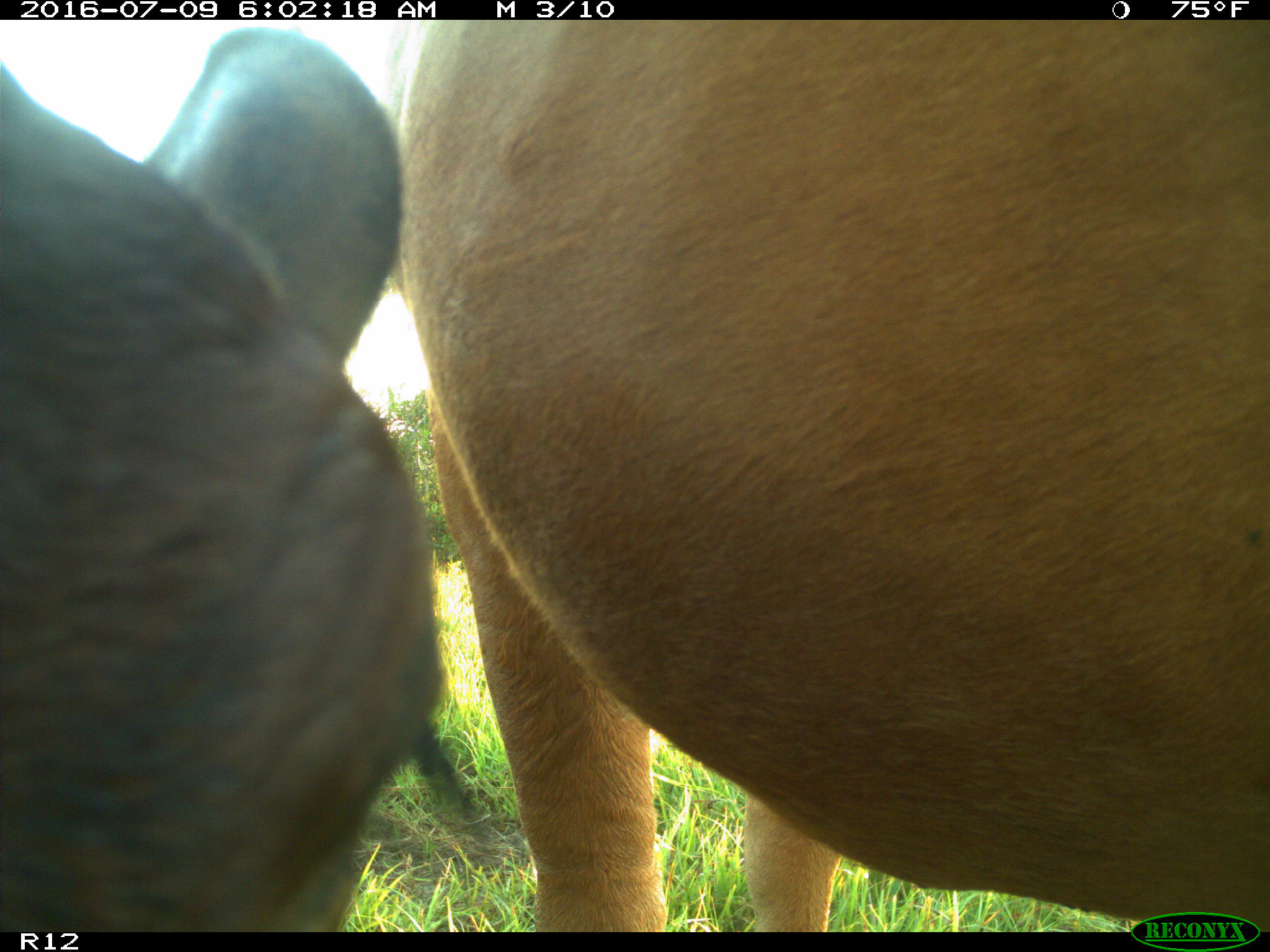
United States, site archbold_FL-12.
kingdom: Animalia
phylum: Chordata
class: Mammalia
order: Artiodactyla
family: Bovidae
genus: Bos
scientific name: Bos taurus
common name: domestic cow